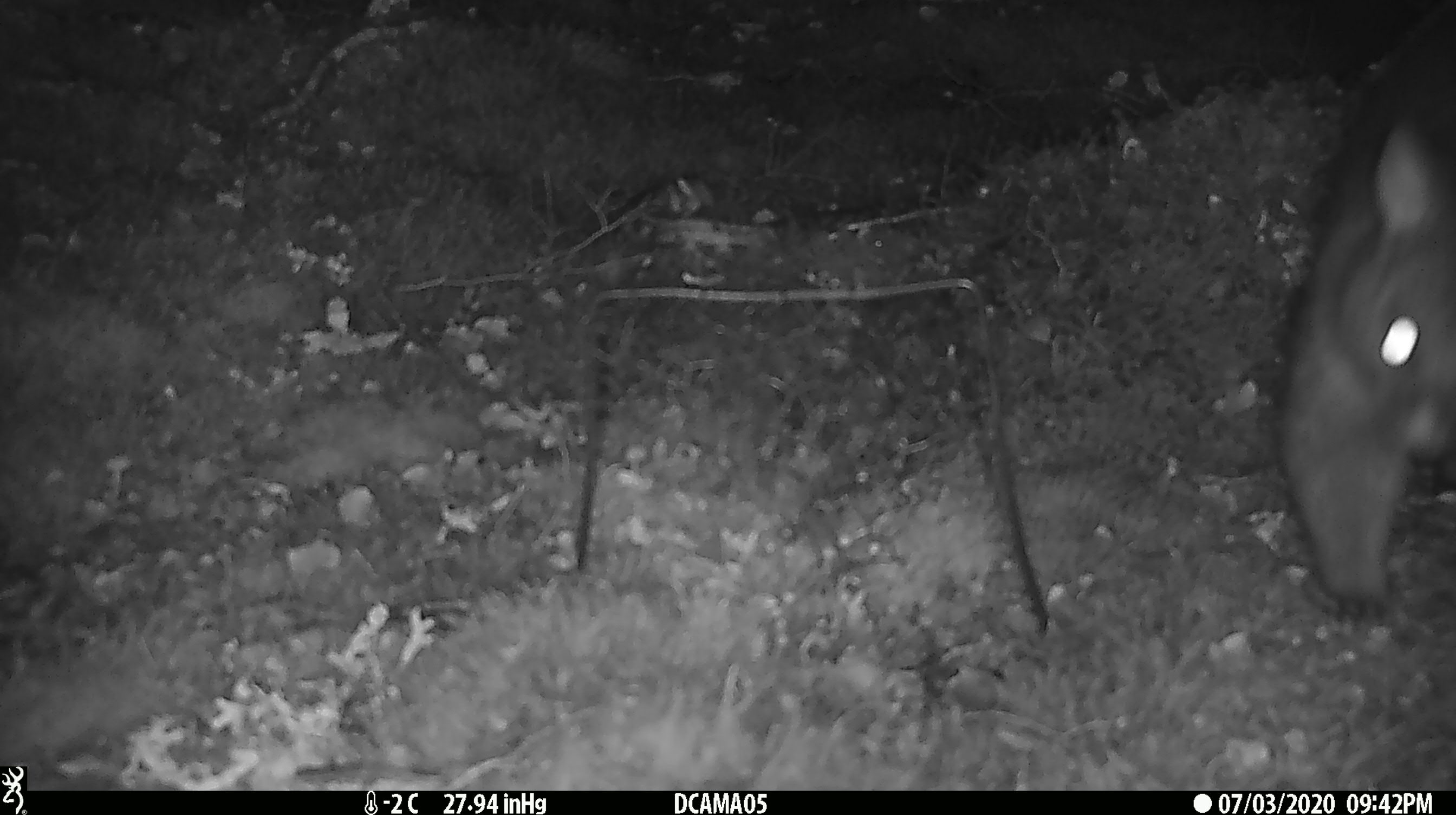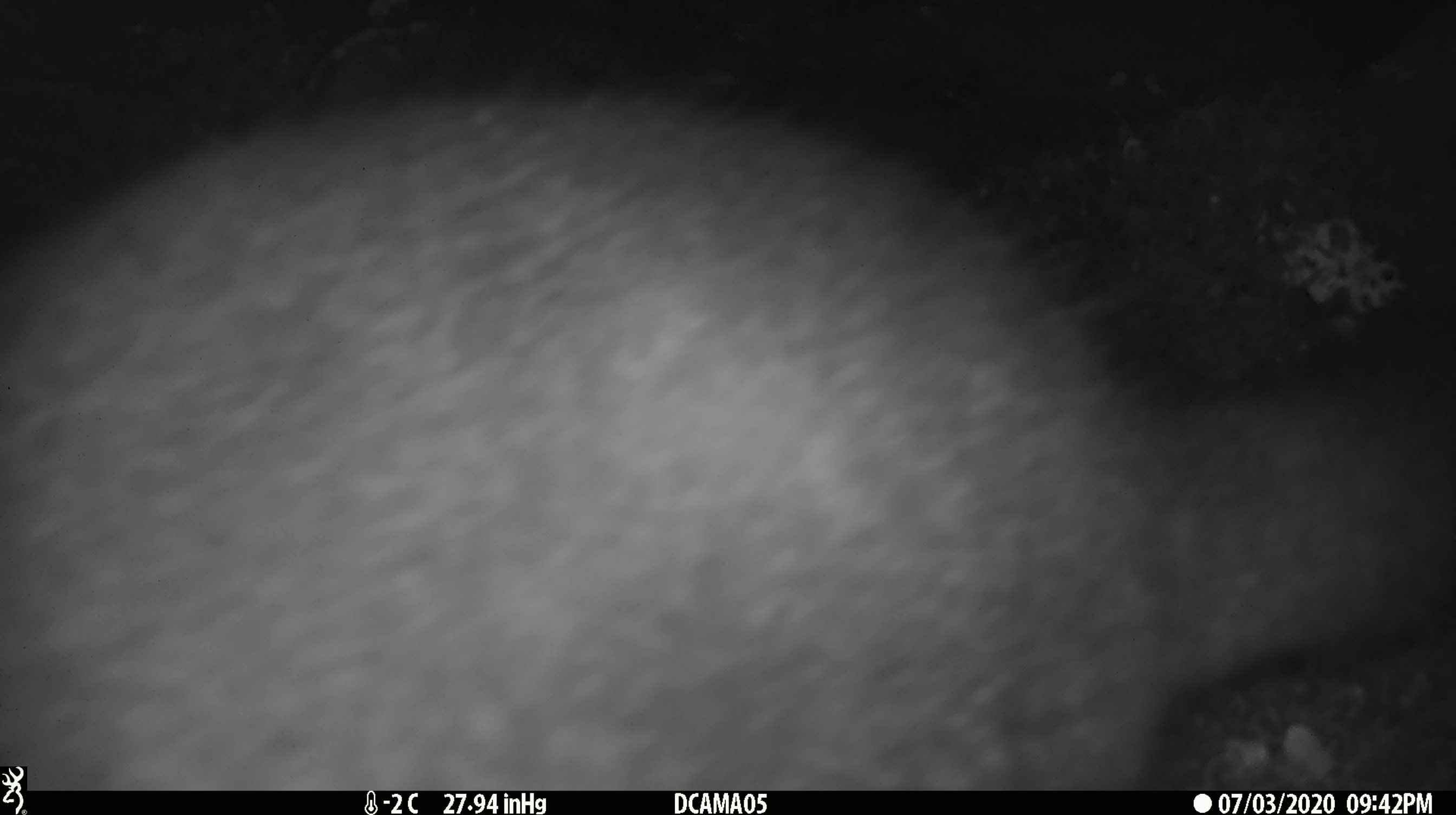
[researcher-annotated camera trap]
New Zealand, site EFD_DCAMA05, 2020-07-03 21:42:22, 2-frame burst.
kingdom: Animalia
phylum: Chordata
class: Mammalia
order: Diprotodontia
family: Phalangeridae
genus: Trichosurus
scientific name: Trichosurus vulpecula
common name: common brushtail possum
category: possum